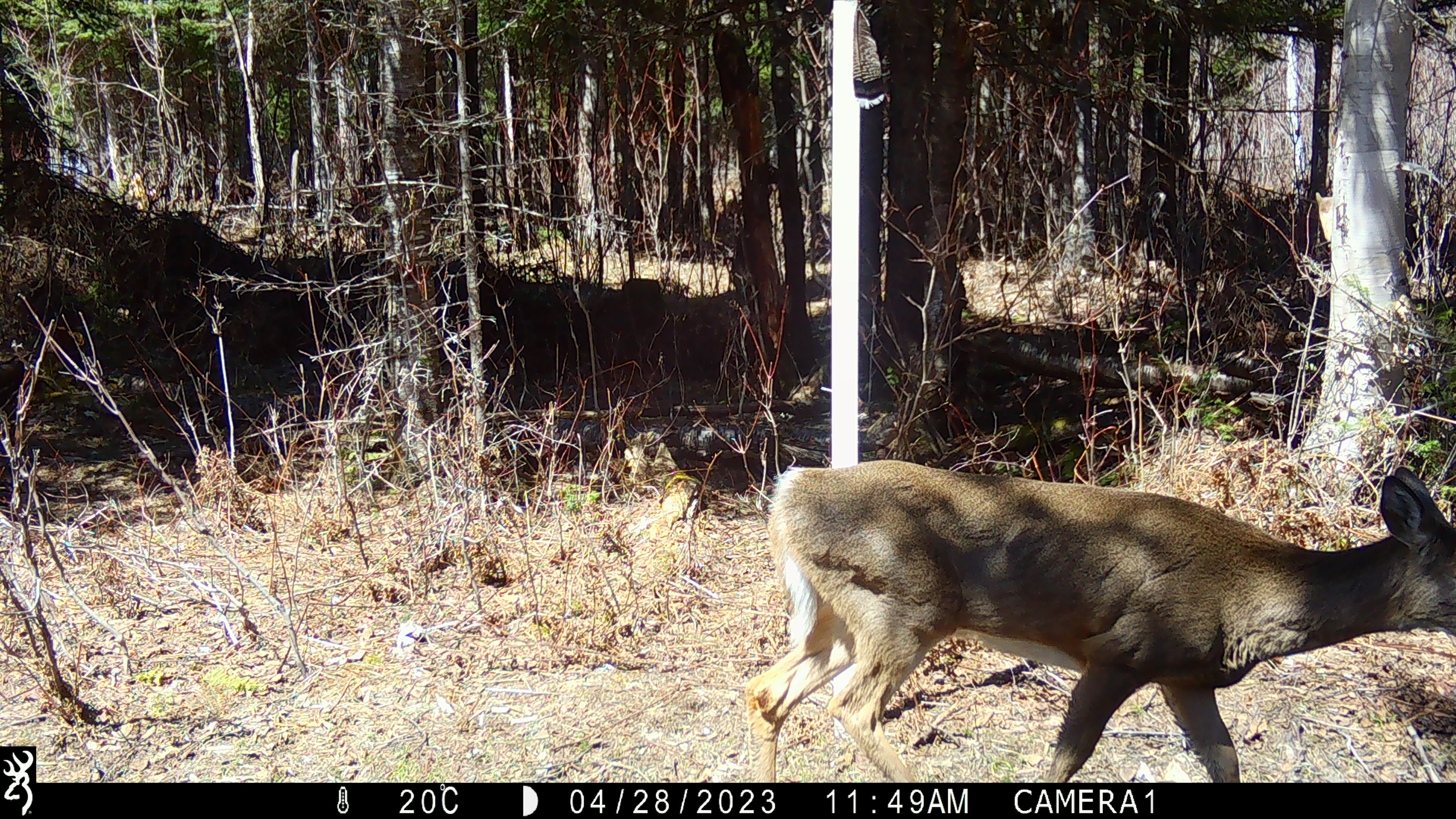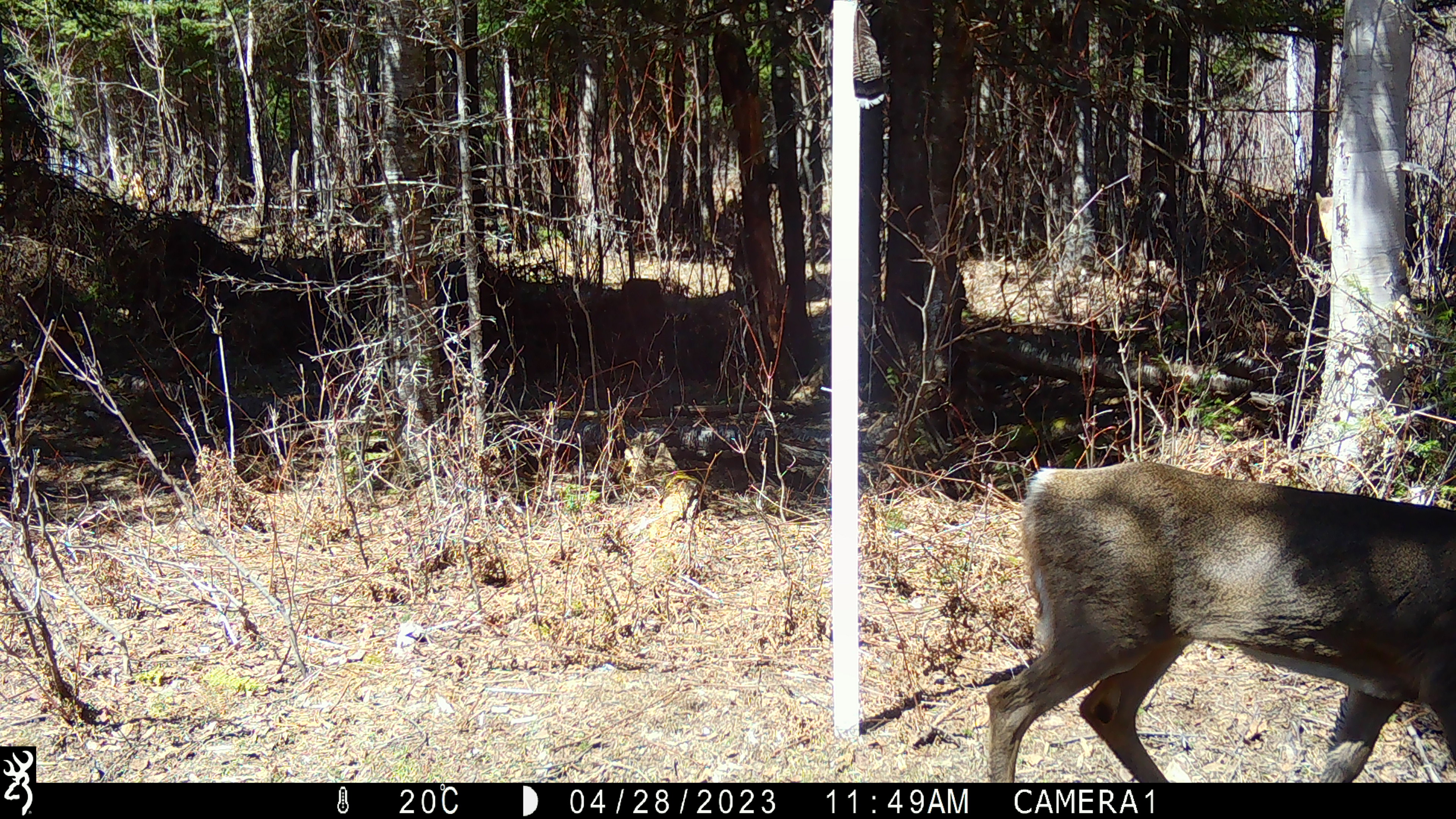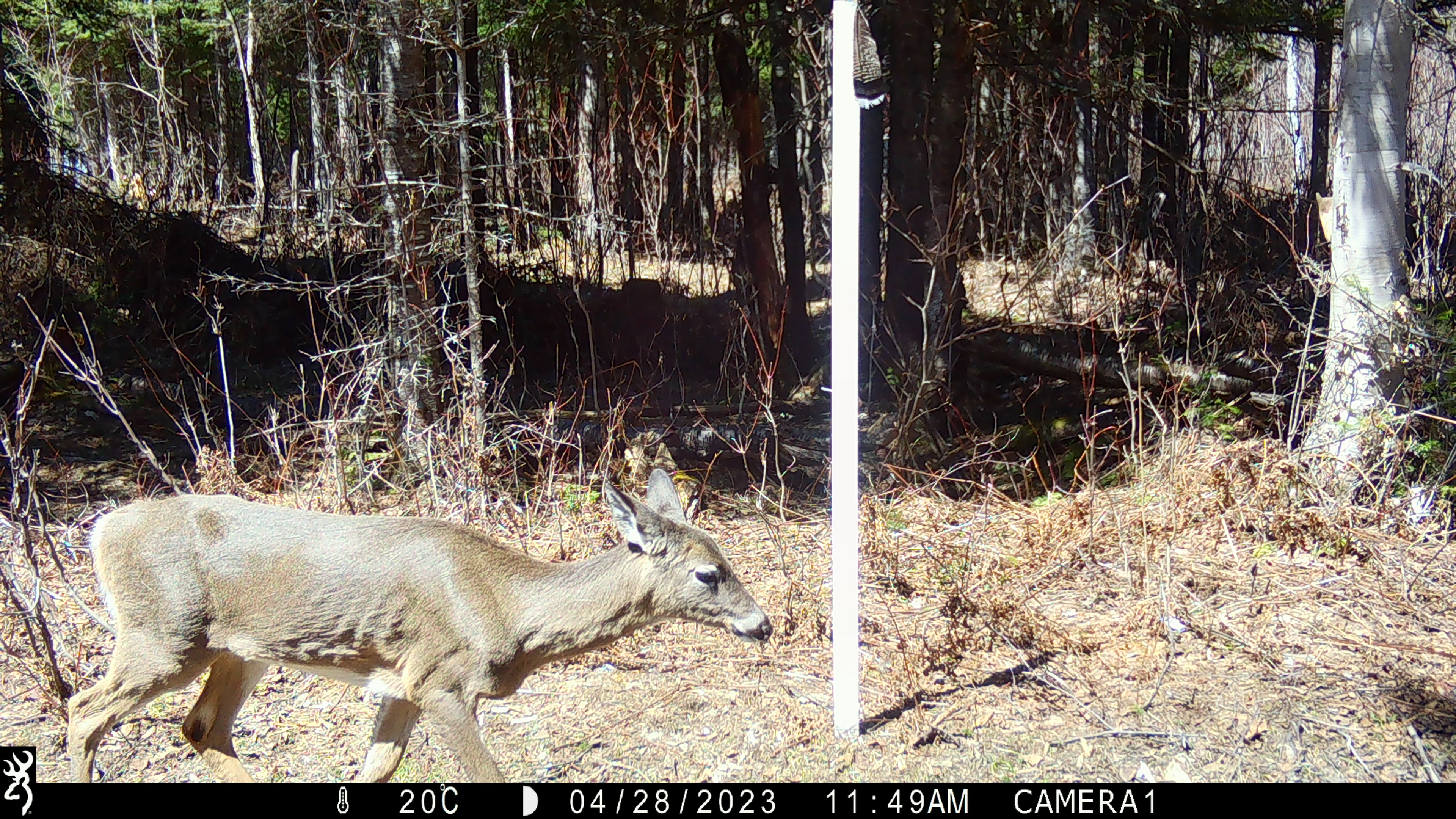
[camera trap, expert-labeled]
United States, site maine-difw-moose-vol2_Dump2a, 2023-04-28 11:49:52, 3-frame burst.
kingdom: Animalia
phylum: Chordata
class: Mammalia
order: Artiodactyla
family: Cervidae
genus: Odocoileus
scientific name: Odocoileus virginianus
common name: white-tailed deer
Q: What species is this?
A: White-tailed deer (Odocoileus virginianus).